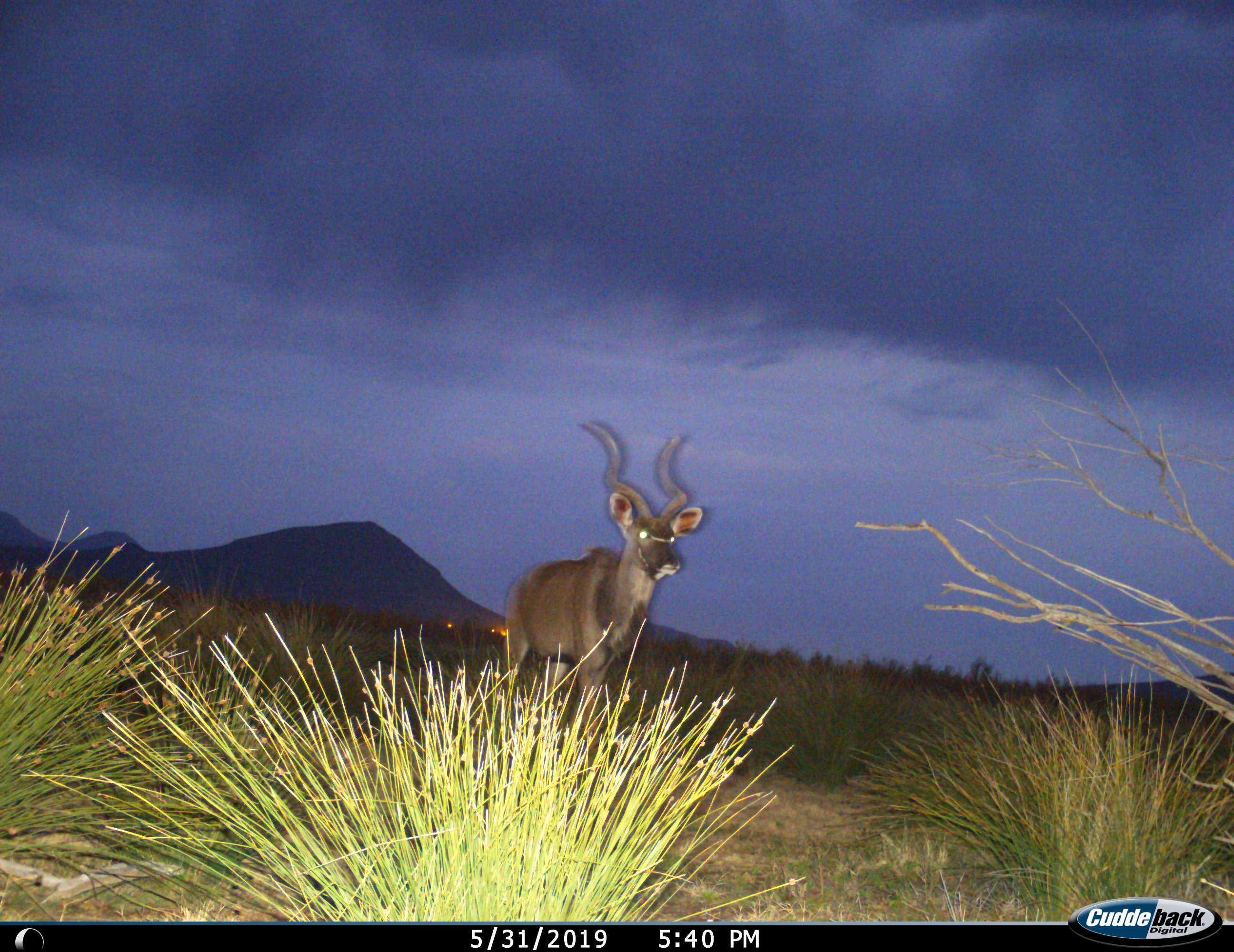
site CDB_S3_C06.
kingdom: Animalia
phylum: Chordata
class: Mammalia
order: Artiodactyla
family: Bovidae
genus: Tragelaphus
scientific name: Tragelaphus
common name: kudu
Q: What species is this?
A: Kudu (Tragelaphus).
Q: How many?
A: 1.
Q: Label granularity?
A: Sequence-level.